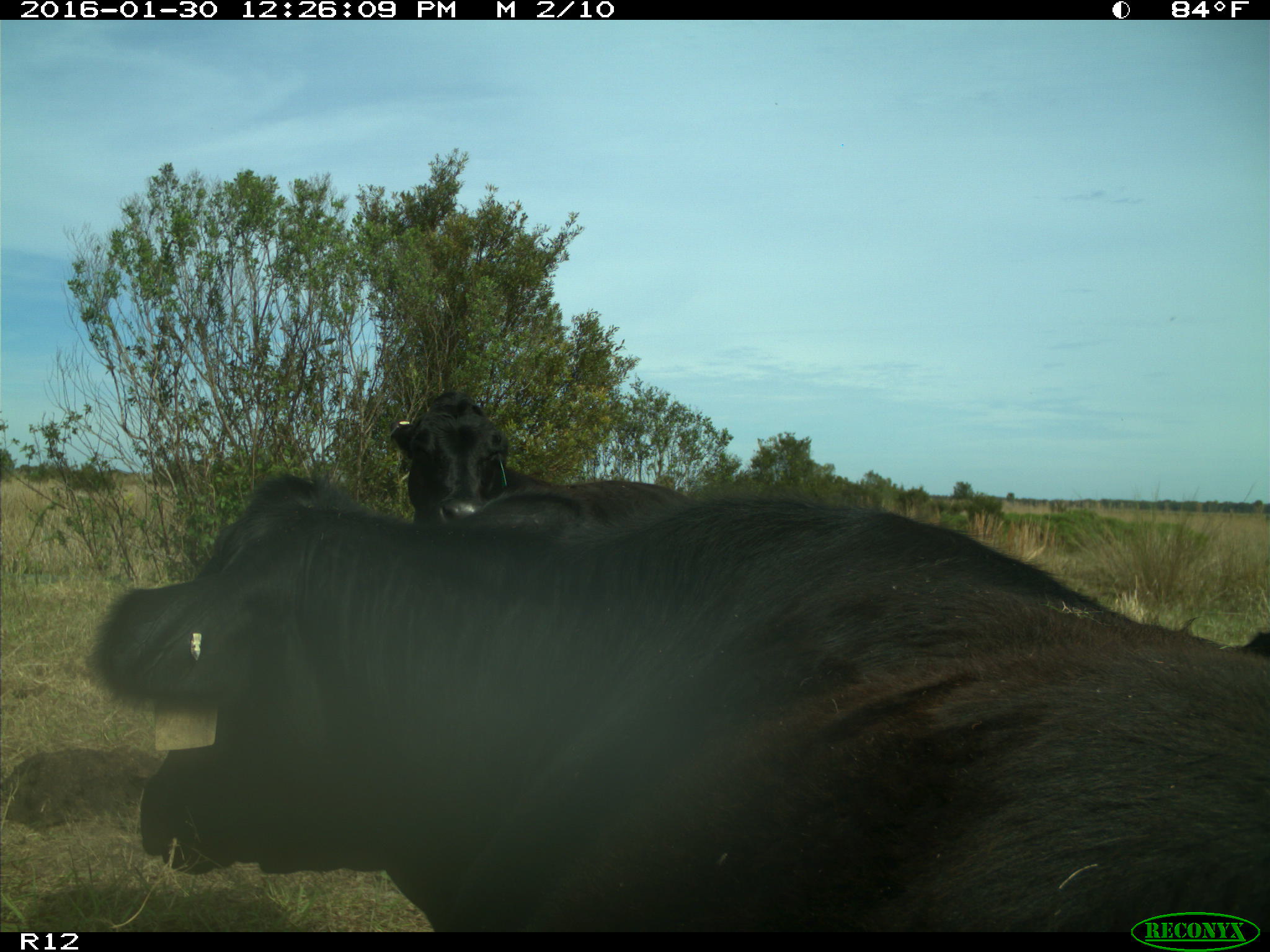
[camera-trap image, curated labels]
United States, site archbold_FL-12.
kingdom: Animalia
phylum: Chordata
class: Mammalia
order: Artiodactyla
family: Bovidae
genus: Bos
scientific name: Bos taurus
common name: domestic cow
Bos taurus (domestic cow).